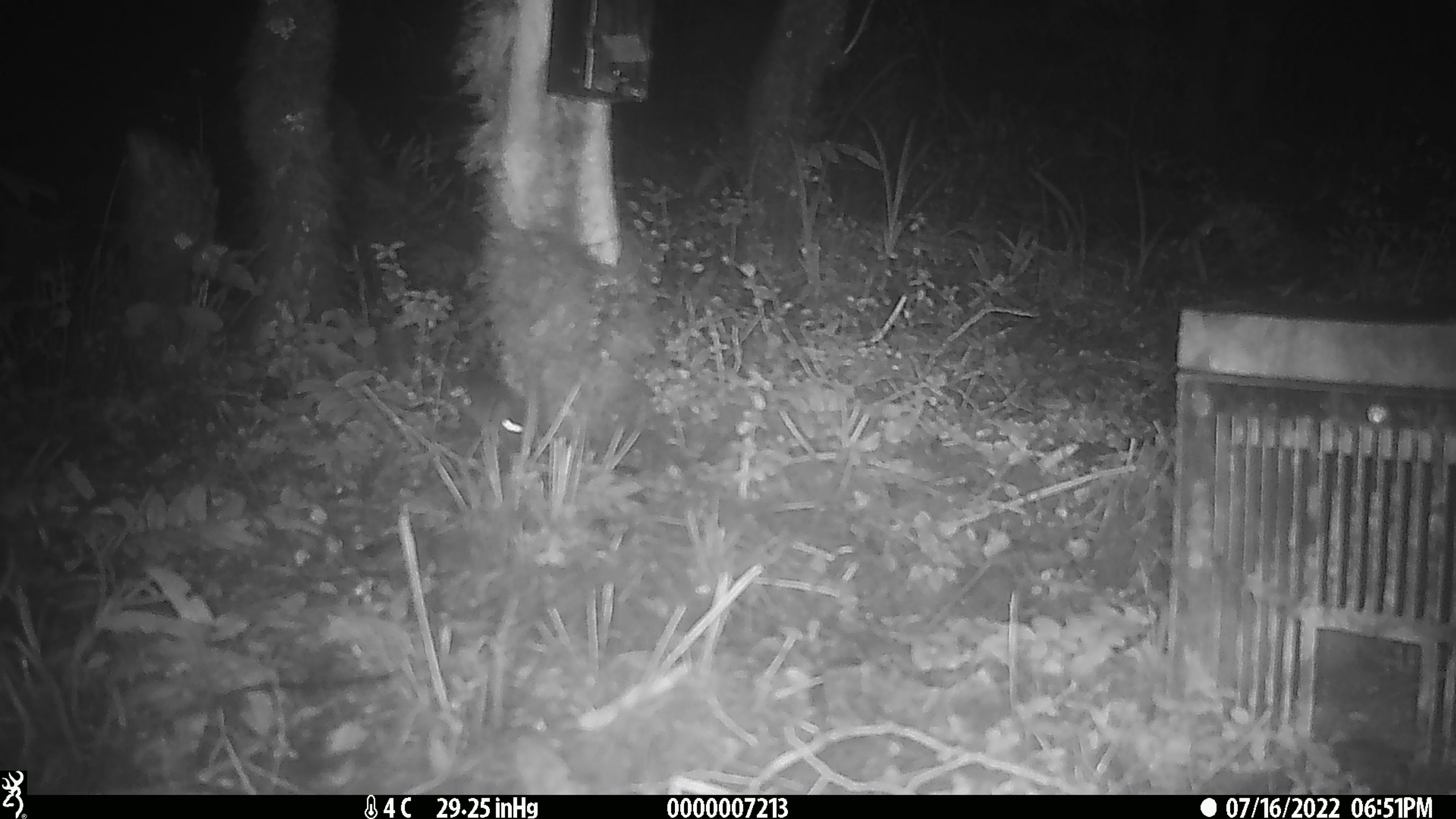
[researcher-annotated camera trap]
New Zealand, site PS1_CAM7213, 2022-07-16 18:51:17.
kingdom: Animalia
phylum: Chordata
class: Mammalia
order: Rodentia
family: Muridae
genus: Mus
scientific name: Mus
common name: mouse